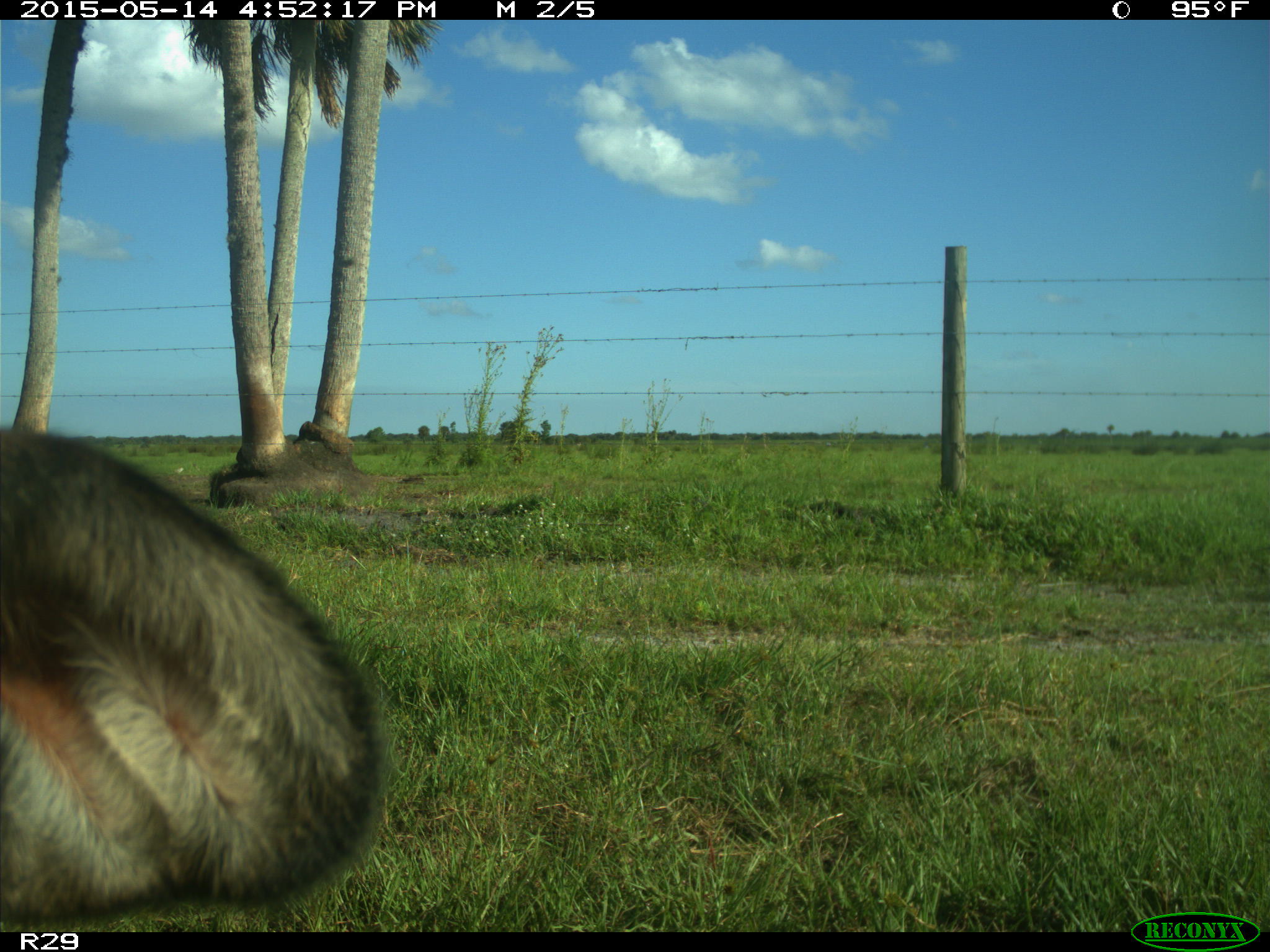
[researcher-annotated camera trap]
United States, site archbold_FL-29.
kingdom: Animalia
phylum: Chordata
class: Mammalia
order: Artiodactyla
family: Bovidae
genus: Bos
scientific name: Bos taurus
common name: domestic cow